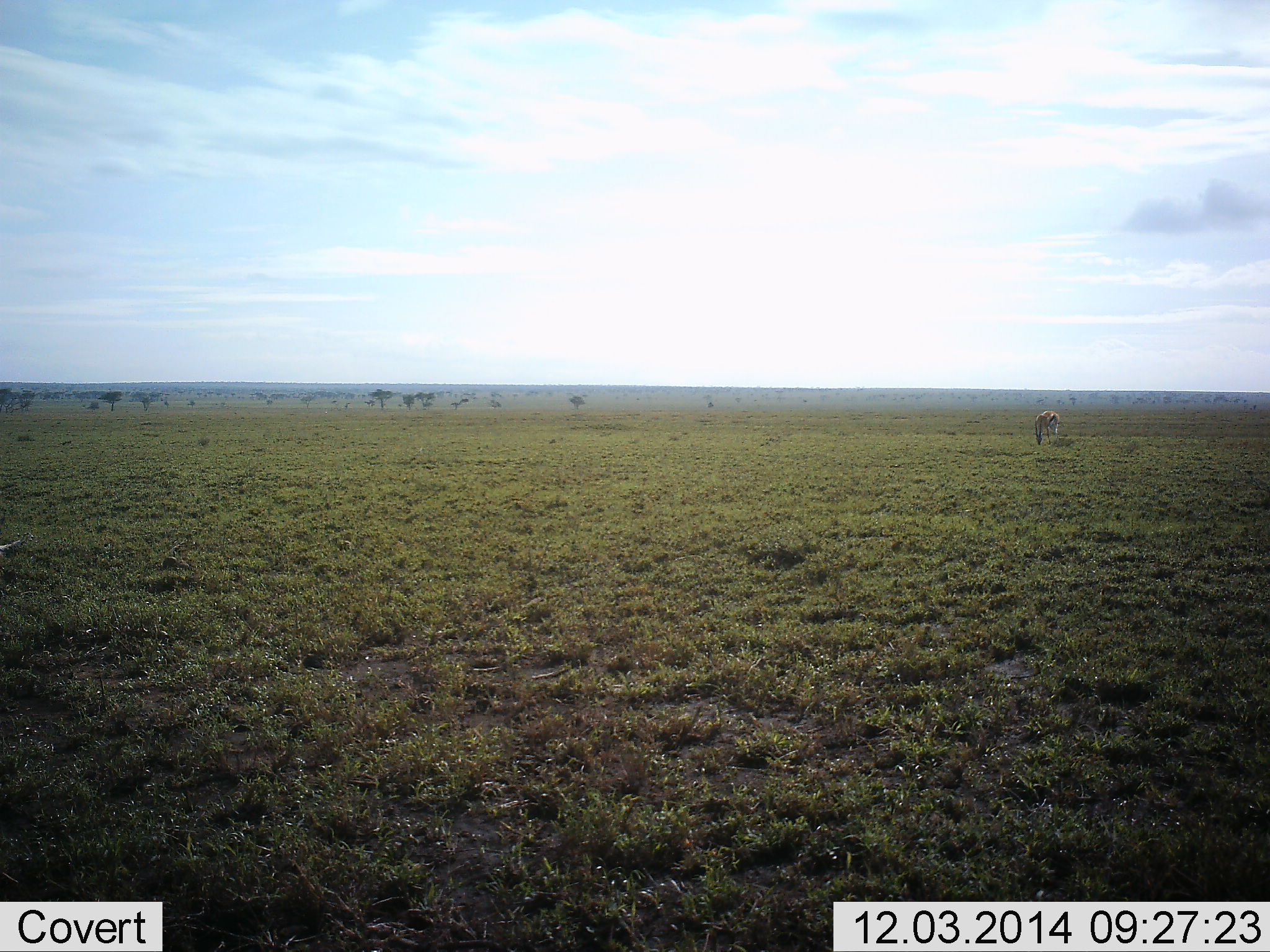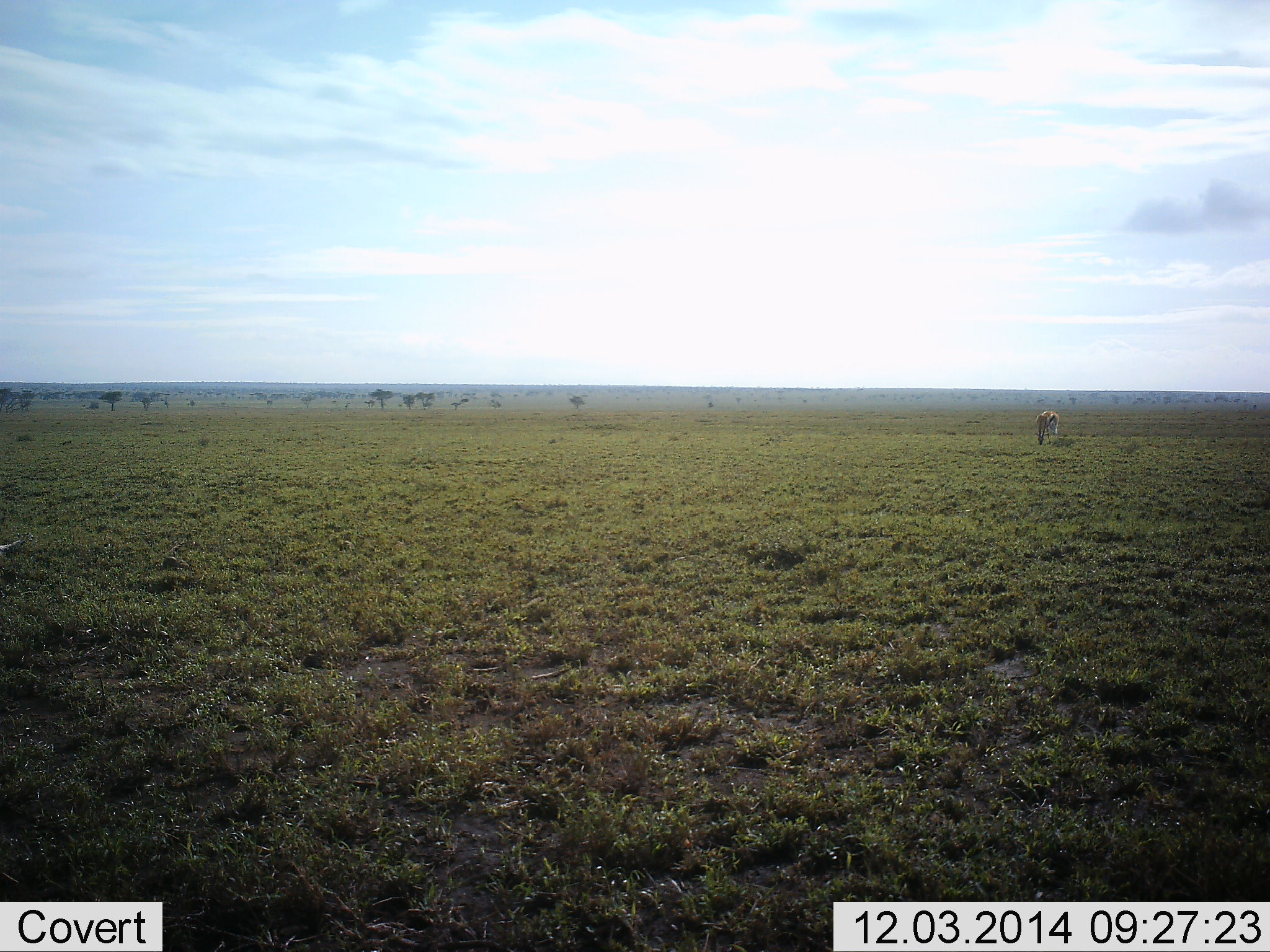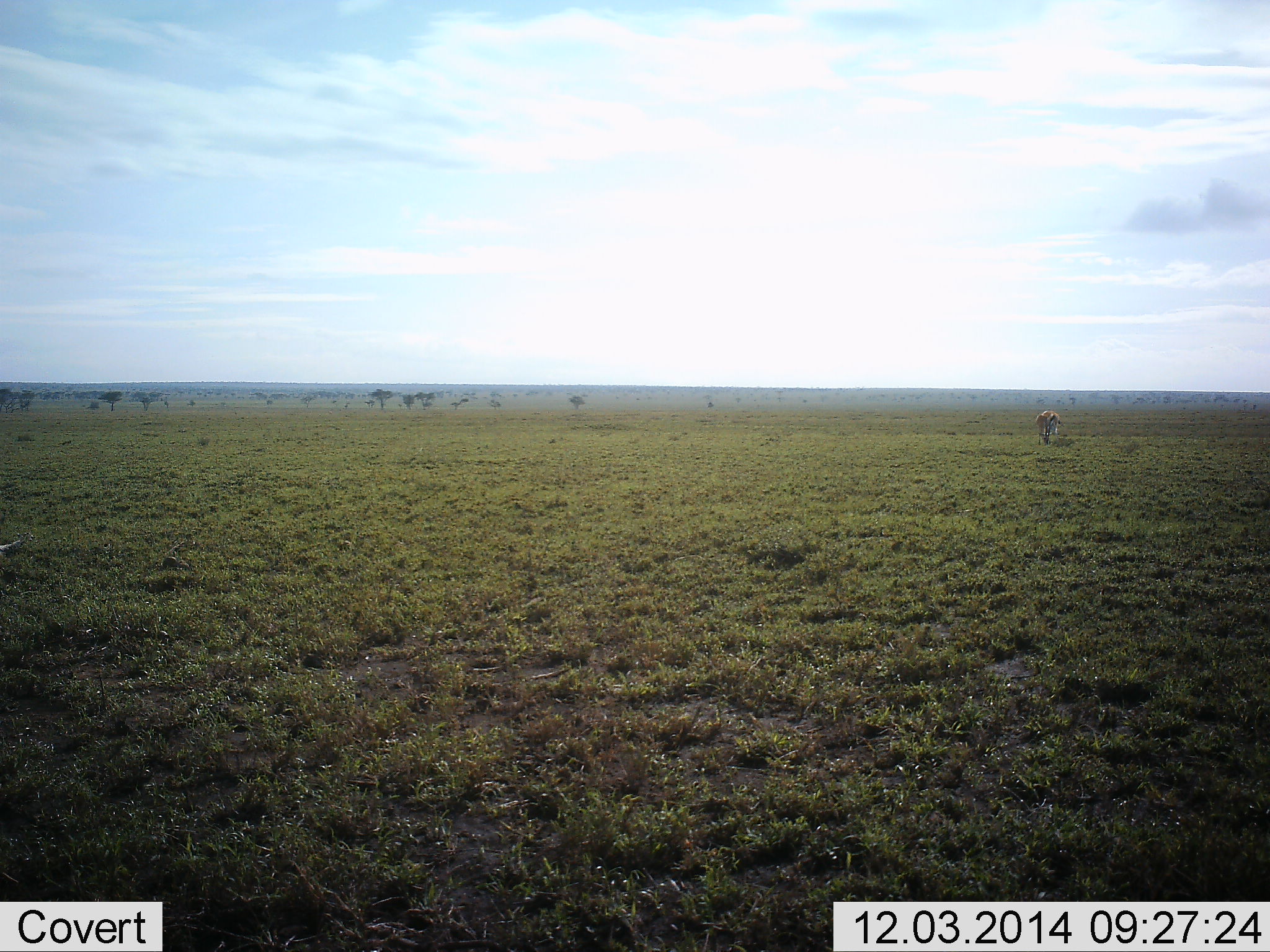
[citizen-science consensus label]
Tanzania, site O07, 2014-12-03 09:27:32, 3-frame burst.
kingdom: Animalia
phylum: Chordata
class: Mammalia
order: Artiodactyla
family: Bovidae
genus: Eudorcas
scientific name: Eudorcas thomsonii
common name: thomson's gazelle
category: gazellethomsons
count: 1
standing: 30%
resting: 0%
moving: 0%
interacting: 0%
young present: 0%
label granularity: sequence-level